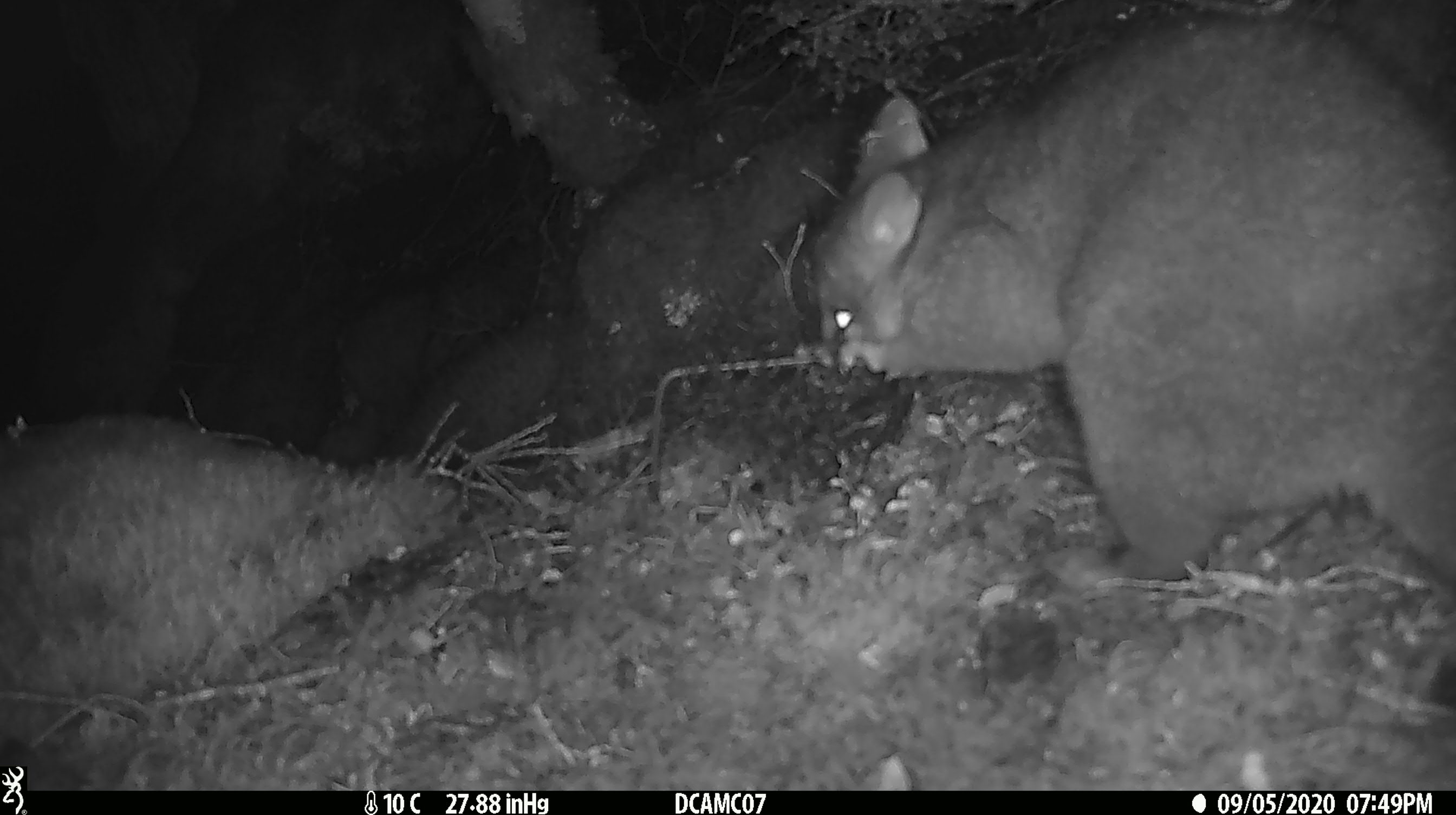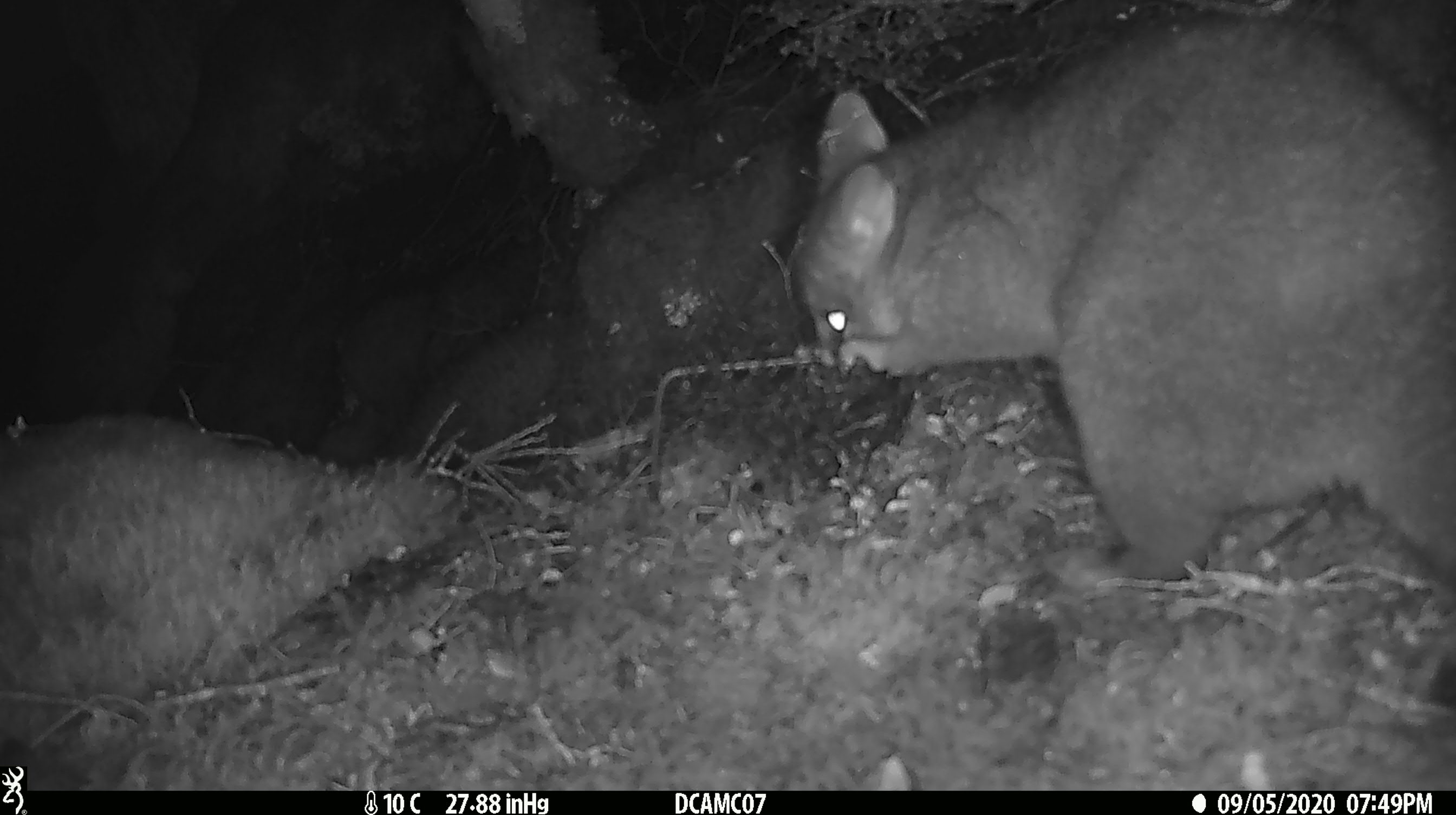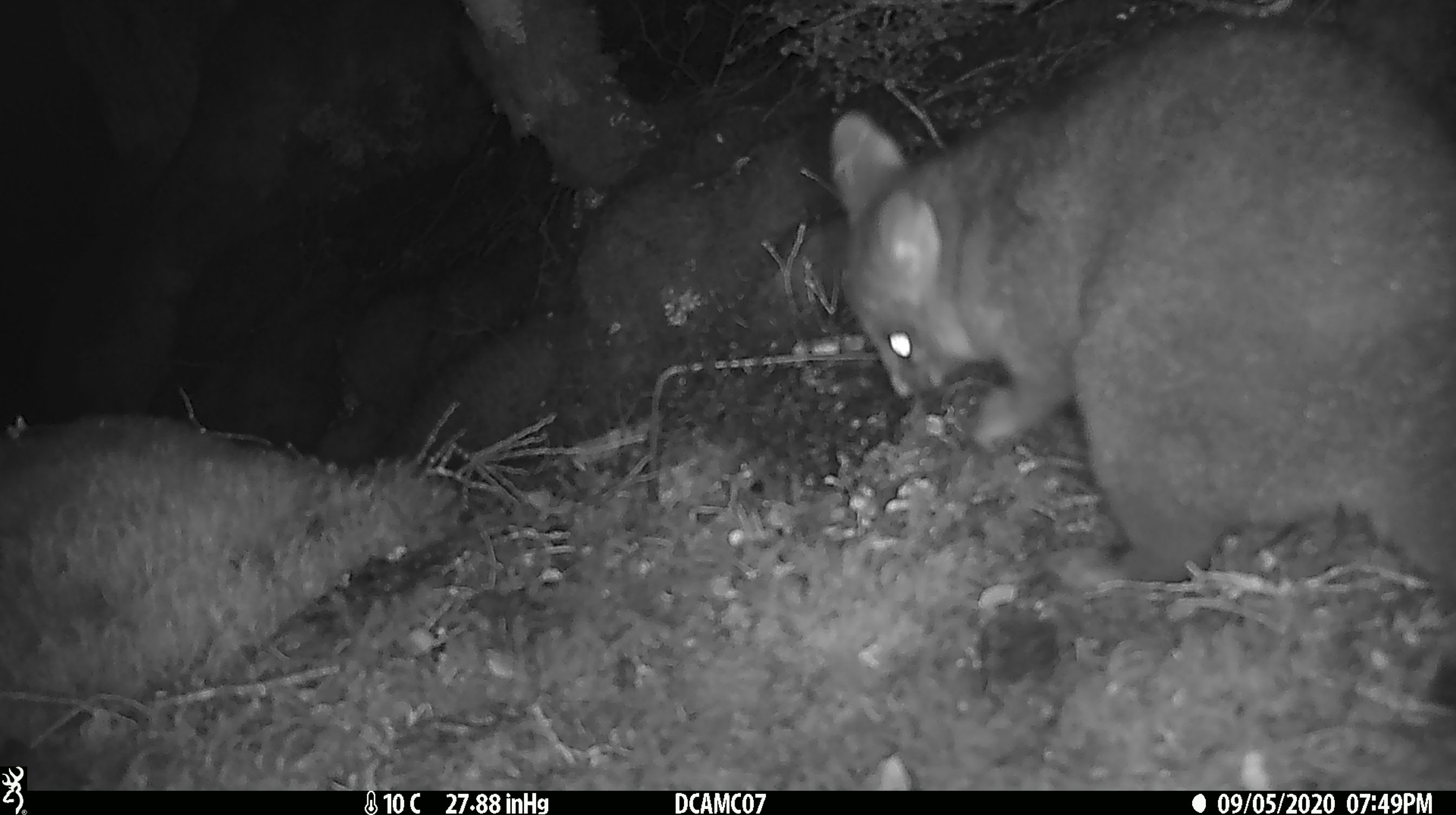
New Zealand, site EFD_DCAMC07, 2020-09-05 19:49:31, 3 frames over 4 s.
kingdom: Animalia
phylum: Chordata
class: Mammalia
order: Diprotodontia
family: Phalangeridae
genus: Trichosurus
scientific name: Trichosurus vulpecula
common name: common brushtail possum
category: possum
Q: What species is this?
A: Possum (common brushtail possum) (Trichosurus vulpecula).